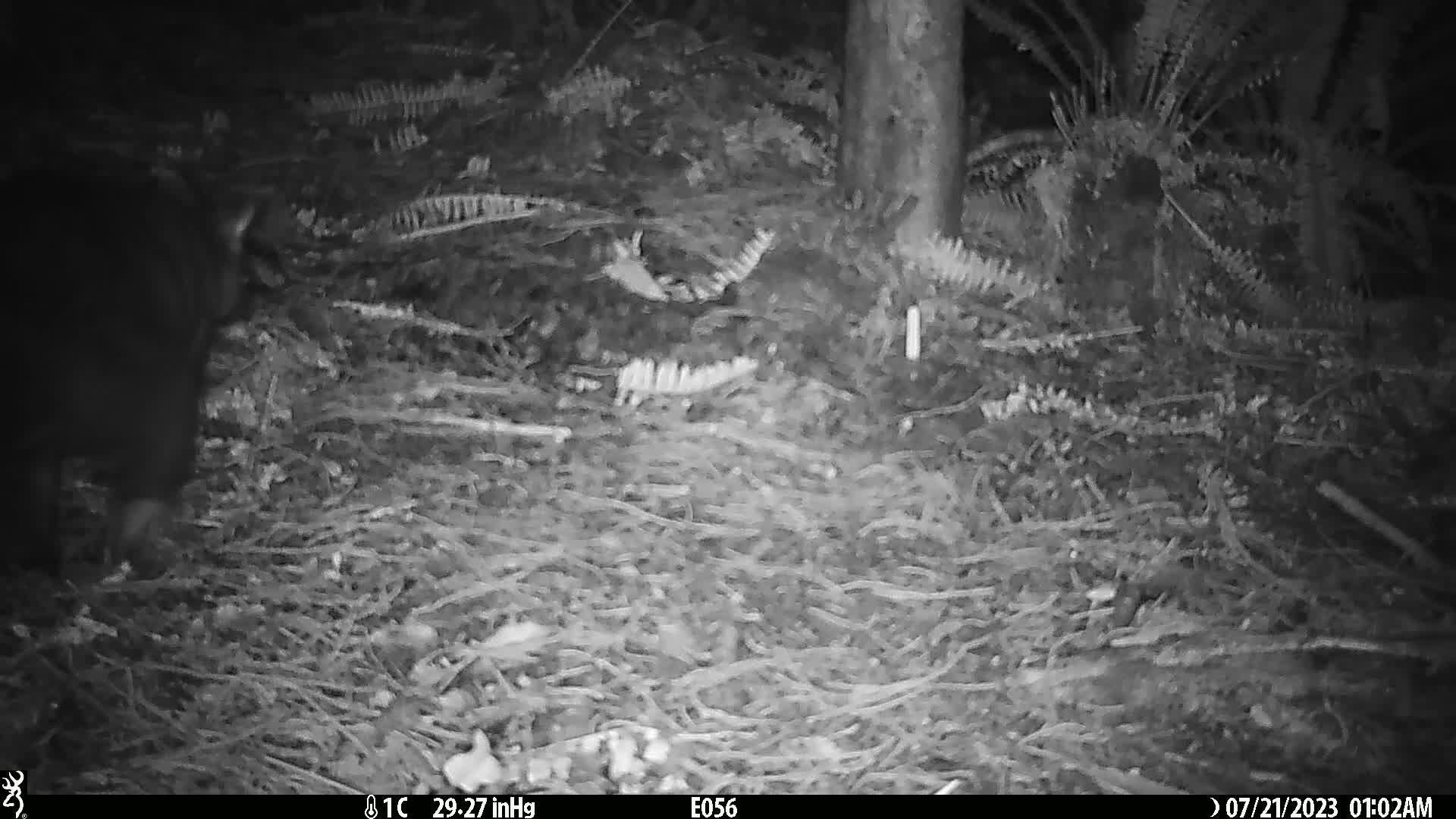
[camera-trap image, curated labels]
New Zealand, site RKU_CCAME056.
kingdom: Animalia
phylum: Chordata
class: Mammalia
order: Diprotodontia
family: Phalangeridae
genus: Trichosurus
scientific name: Trichosurus vulpecula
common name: common brushtail possum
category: possum